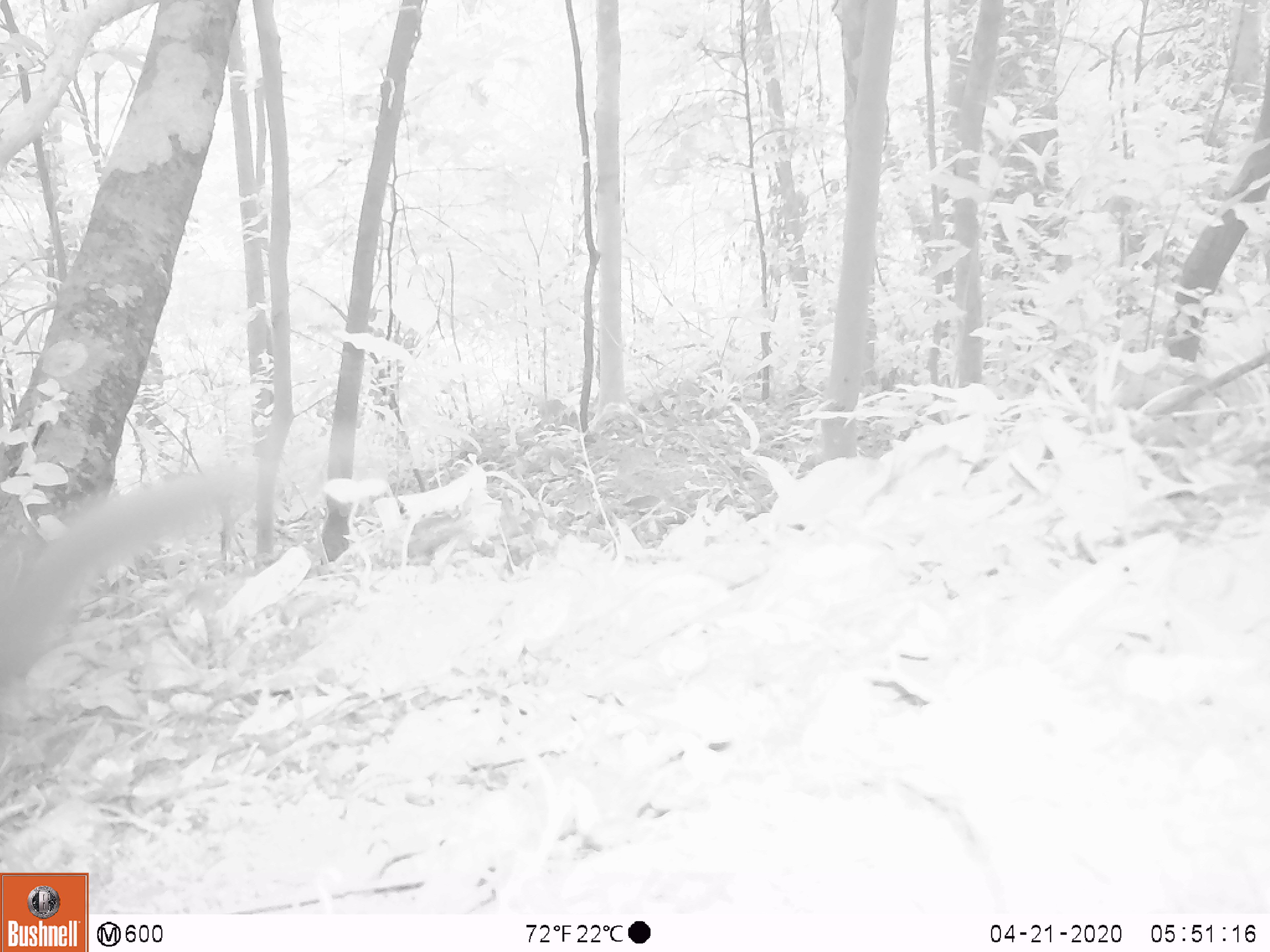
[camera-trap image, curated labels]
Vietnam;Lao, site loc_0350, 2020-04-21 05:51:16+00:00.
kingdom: Animalia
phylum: Chordata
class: Mammalia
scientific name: Mammalia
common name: mammal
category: unidentified small mammal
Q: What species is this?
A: Unidentified small mammal (mammal) (Mammalia).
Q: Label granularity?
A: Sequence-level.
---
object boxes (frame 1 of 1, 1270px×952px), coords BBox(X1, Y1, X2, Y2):
unidentified small mammal: BBox(0, 461, 279, 692)